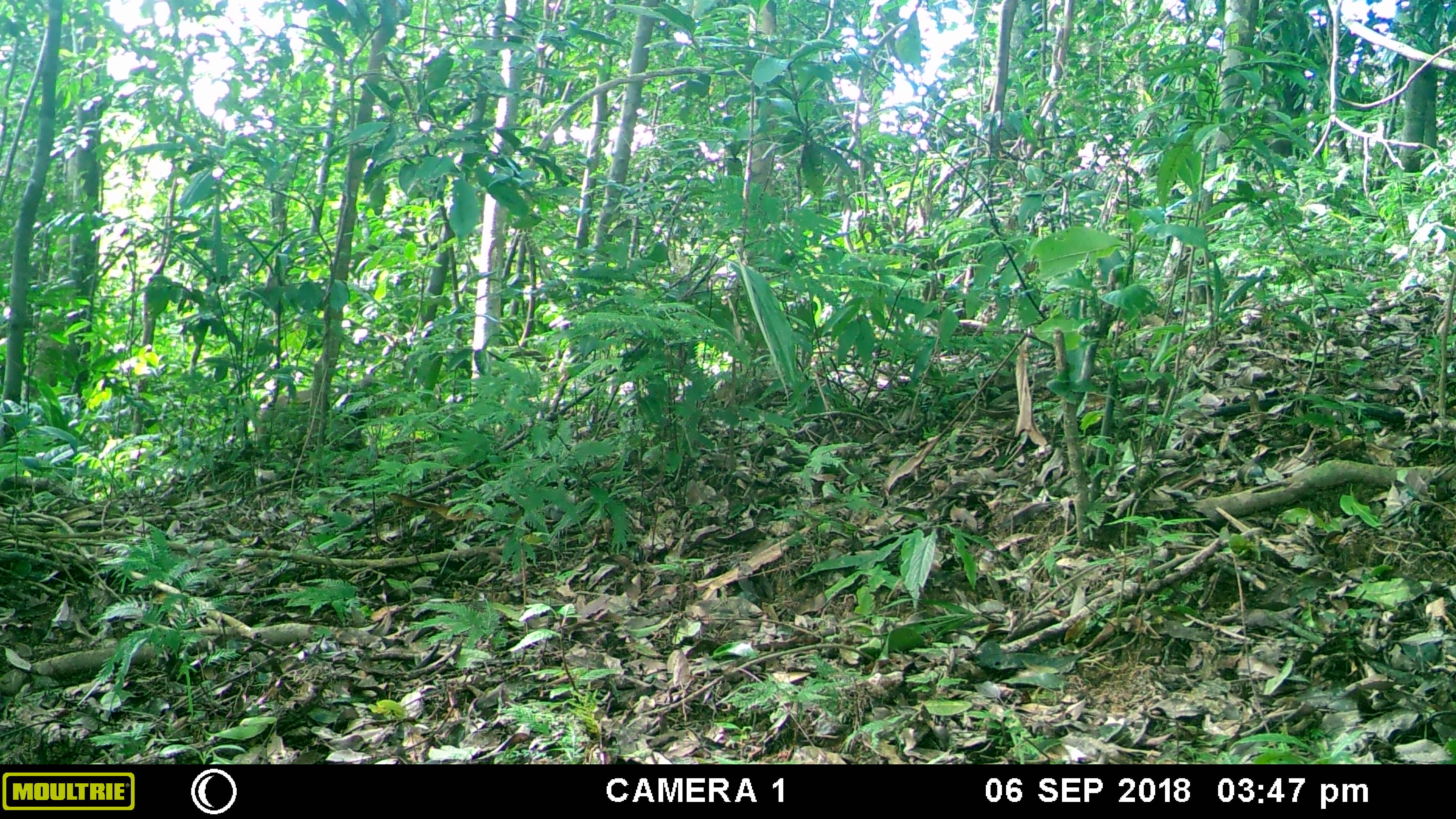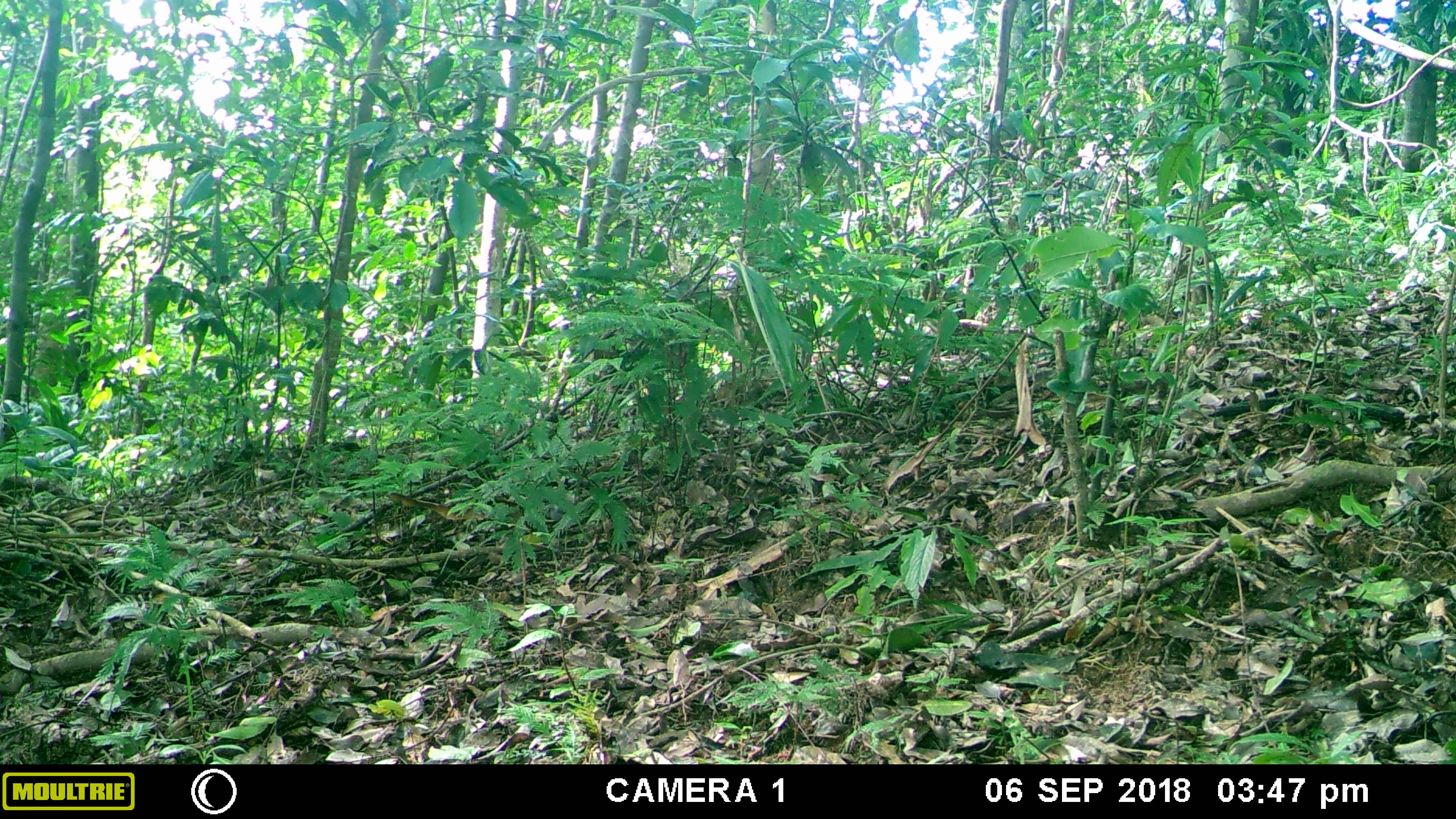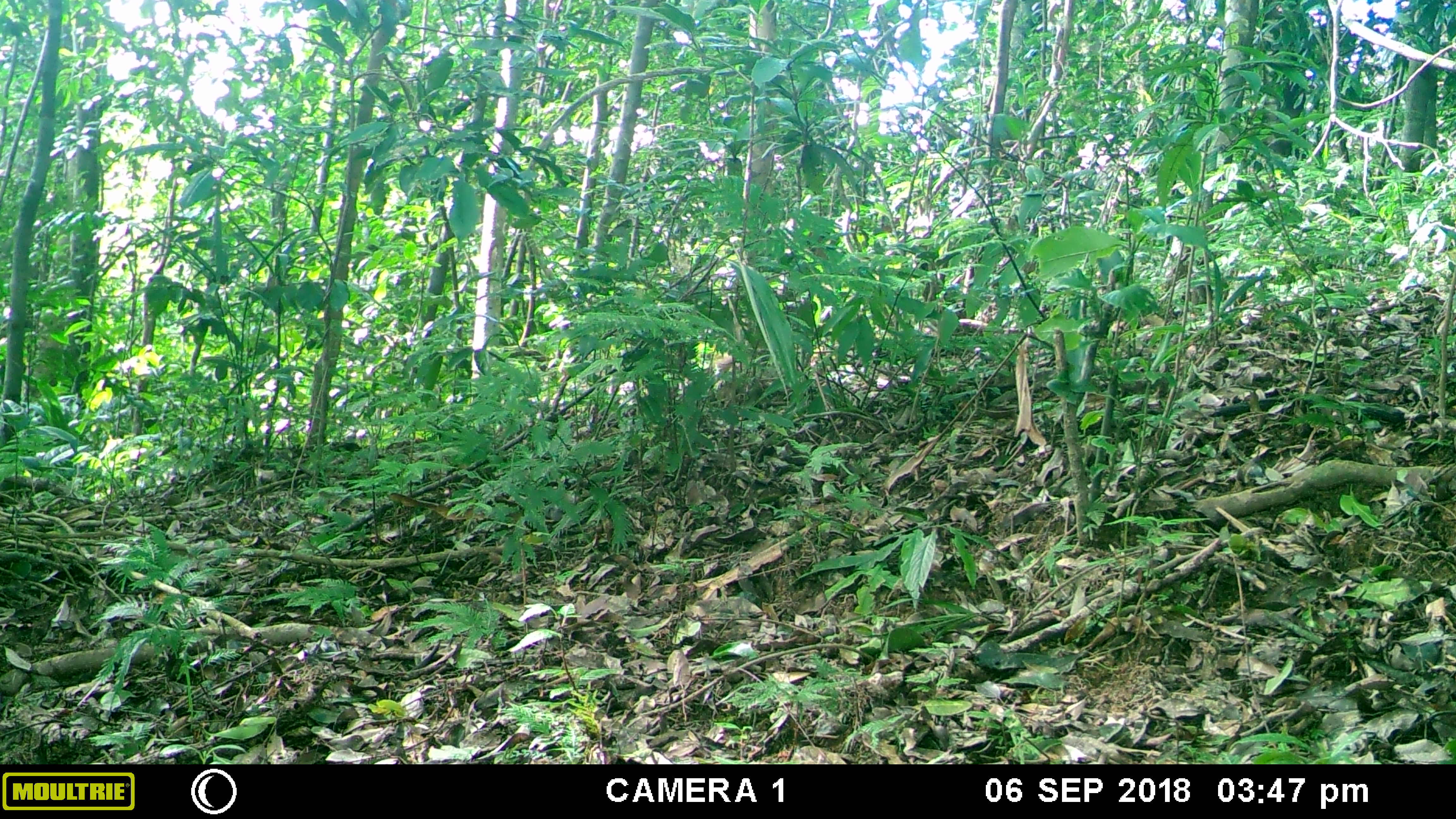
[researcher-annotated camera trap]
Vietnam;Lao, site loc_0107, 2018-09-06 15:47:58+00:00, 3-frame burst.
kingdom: Animalia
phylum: Chordata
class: Mammalia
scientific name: Mammalia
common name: mammal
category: unidentified mammal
Unidentified mammal (mammal) (Mammalia). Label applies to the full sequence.